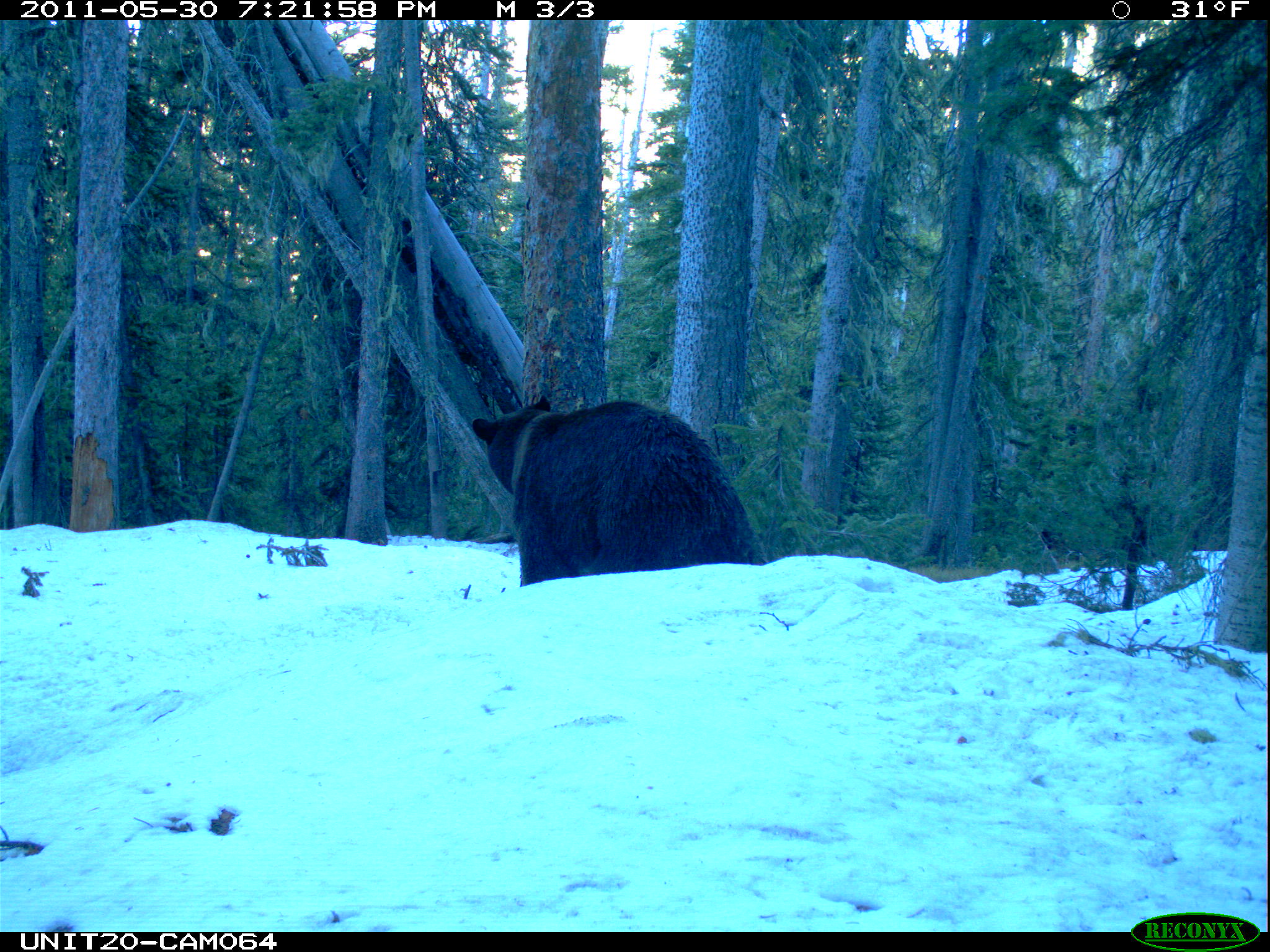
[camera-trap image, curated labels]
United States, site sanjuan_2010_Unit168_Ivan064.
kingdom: Animalia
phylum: Chordata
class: Mammalia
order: Carnivora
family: Ursidae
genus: Ursus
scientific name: Ursus americanus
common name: american black bear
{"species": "Ursus americanus (american black bear)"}